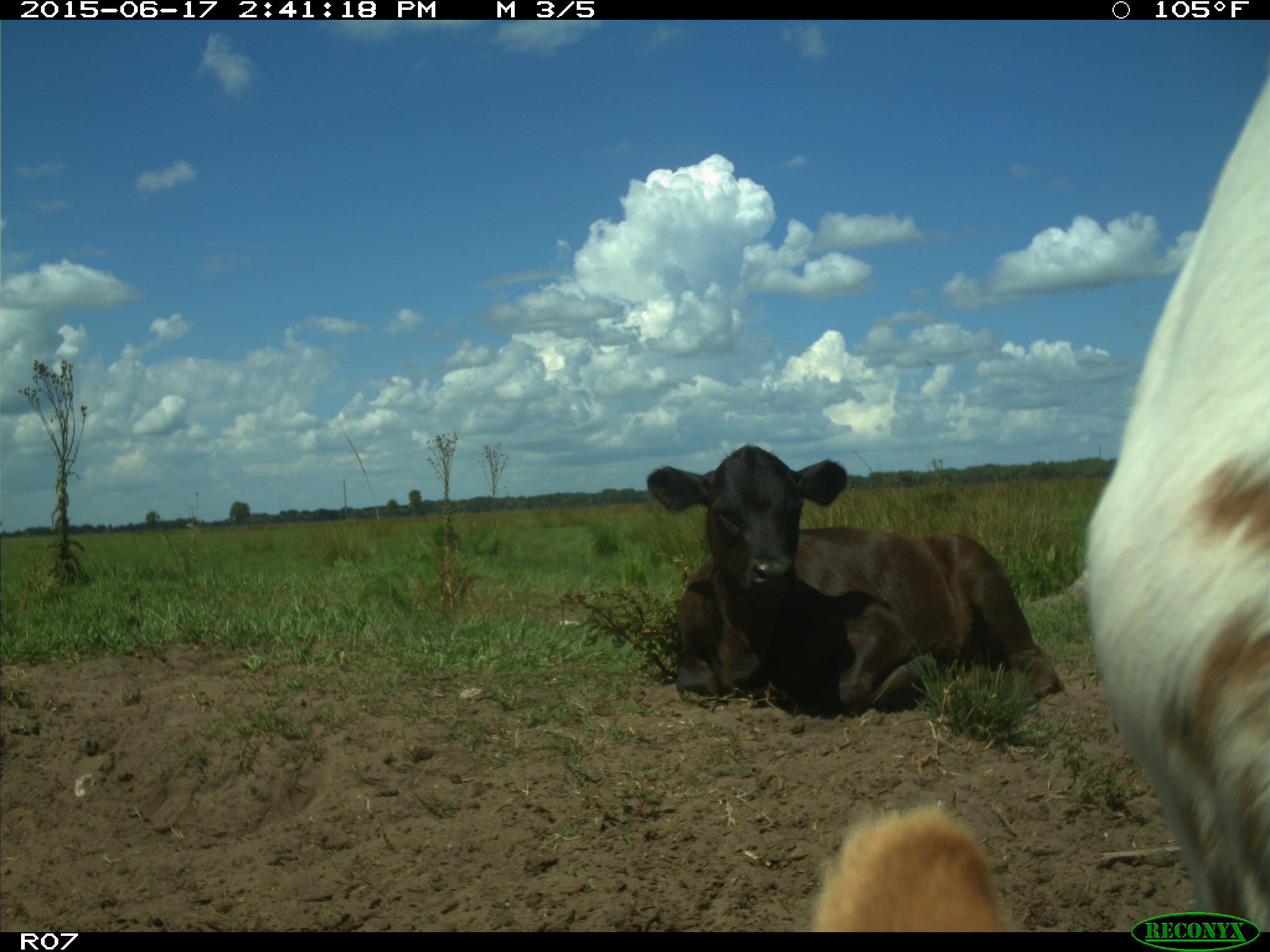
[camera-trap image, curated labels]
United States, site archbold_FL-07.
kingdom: Animalia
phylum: Chordata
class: Mammalia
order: Artiodactyla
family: Bovidae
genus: Bos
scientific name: Bos taurus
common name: domestic cow